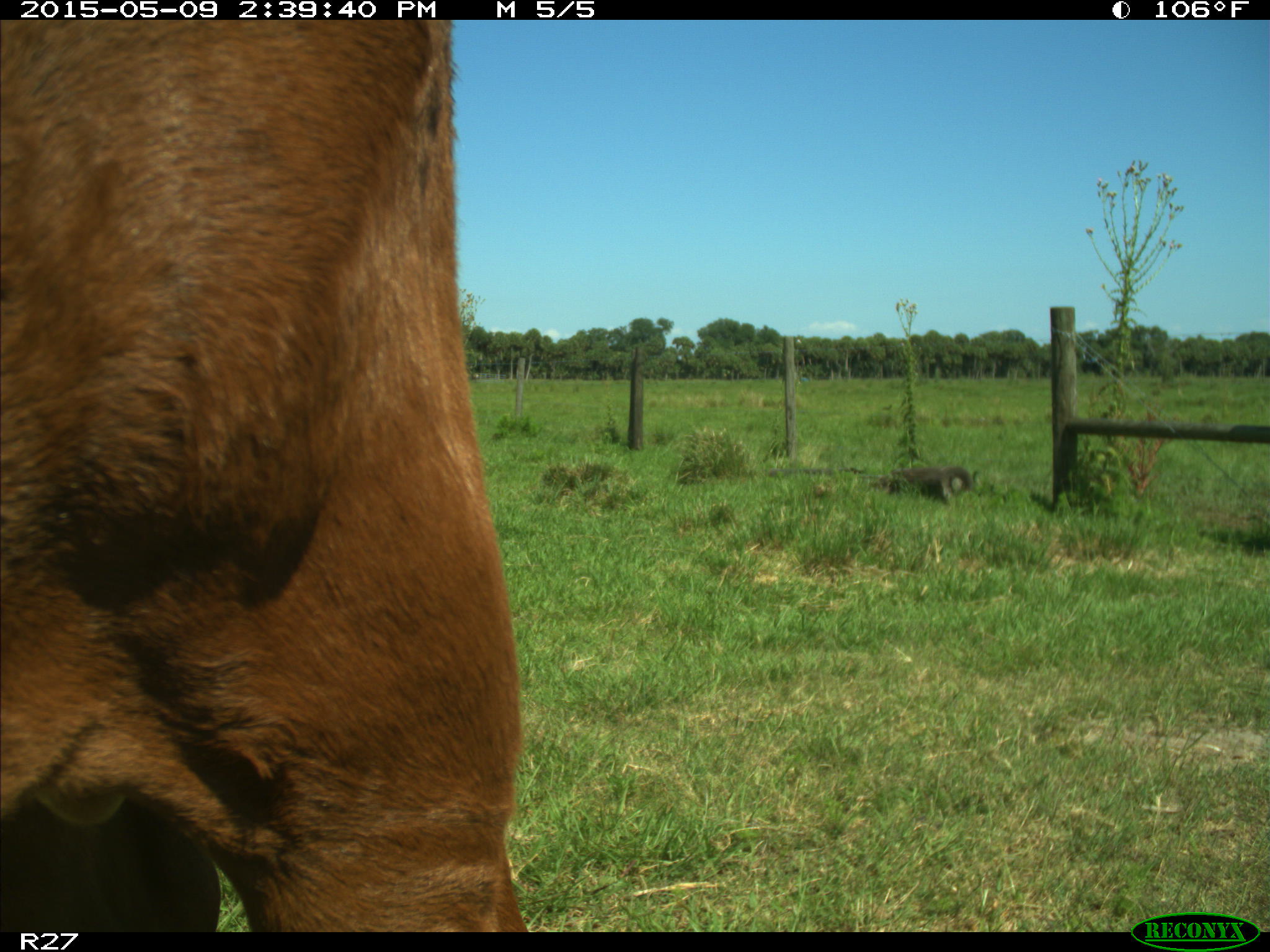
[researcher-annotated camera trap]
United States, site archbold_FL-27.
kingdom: Animalia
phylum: Chordata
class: Mammalia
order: Artiodactyla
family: Bovidae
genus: Bos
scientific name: Bos taurus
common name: domestic cow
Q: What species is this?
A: Bos taurus (domestic cow).